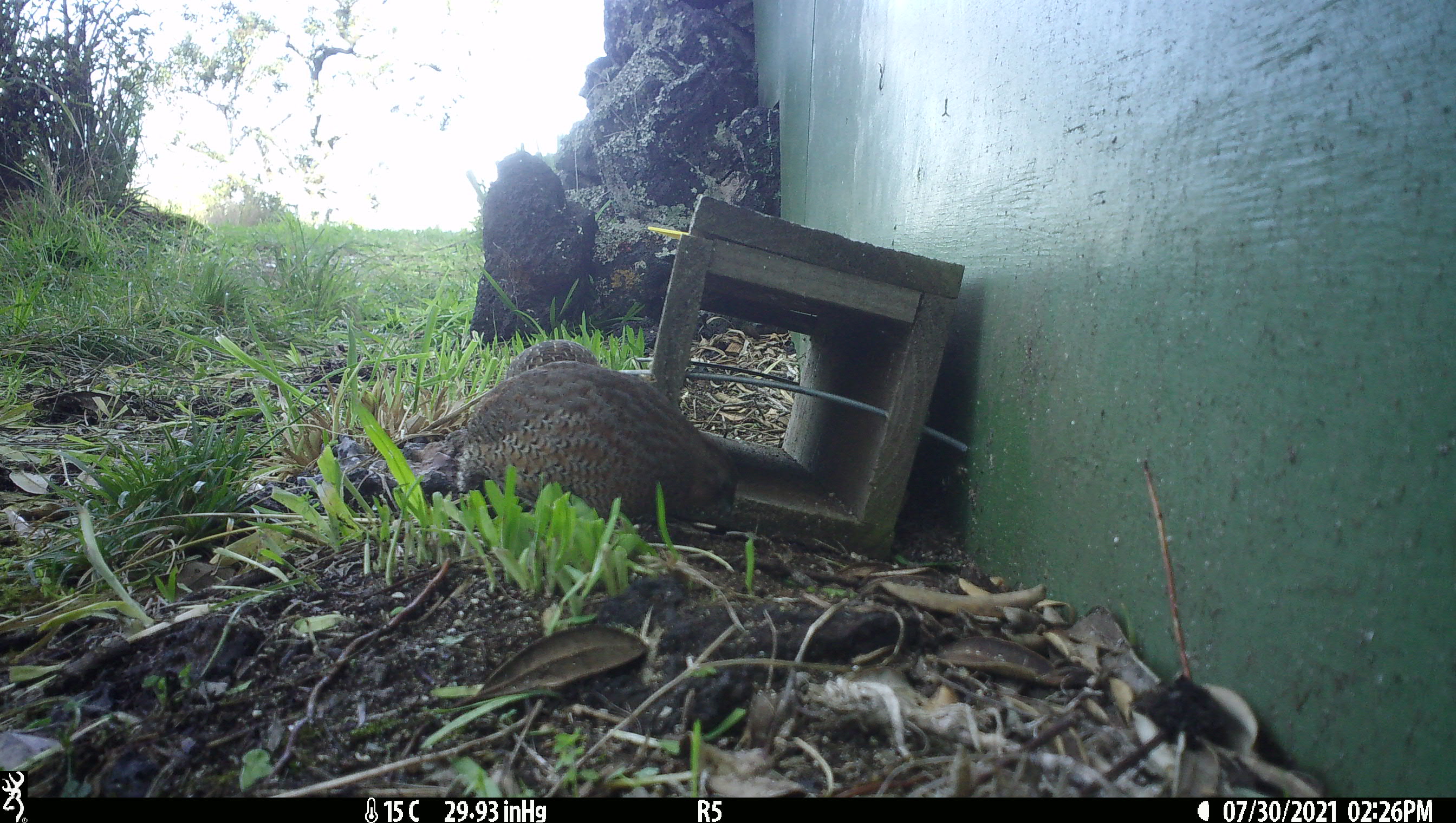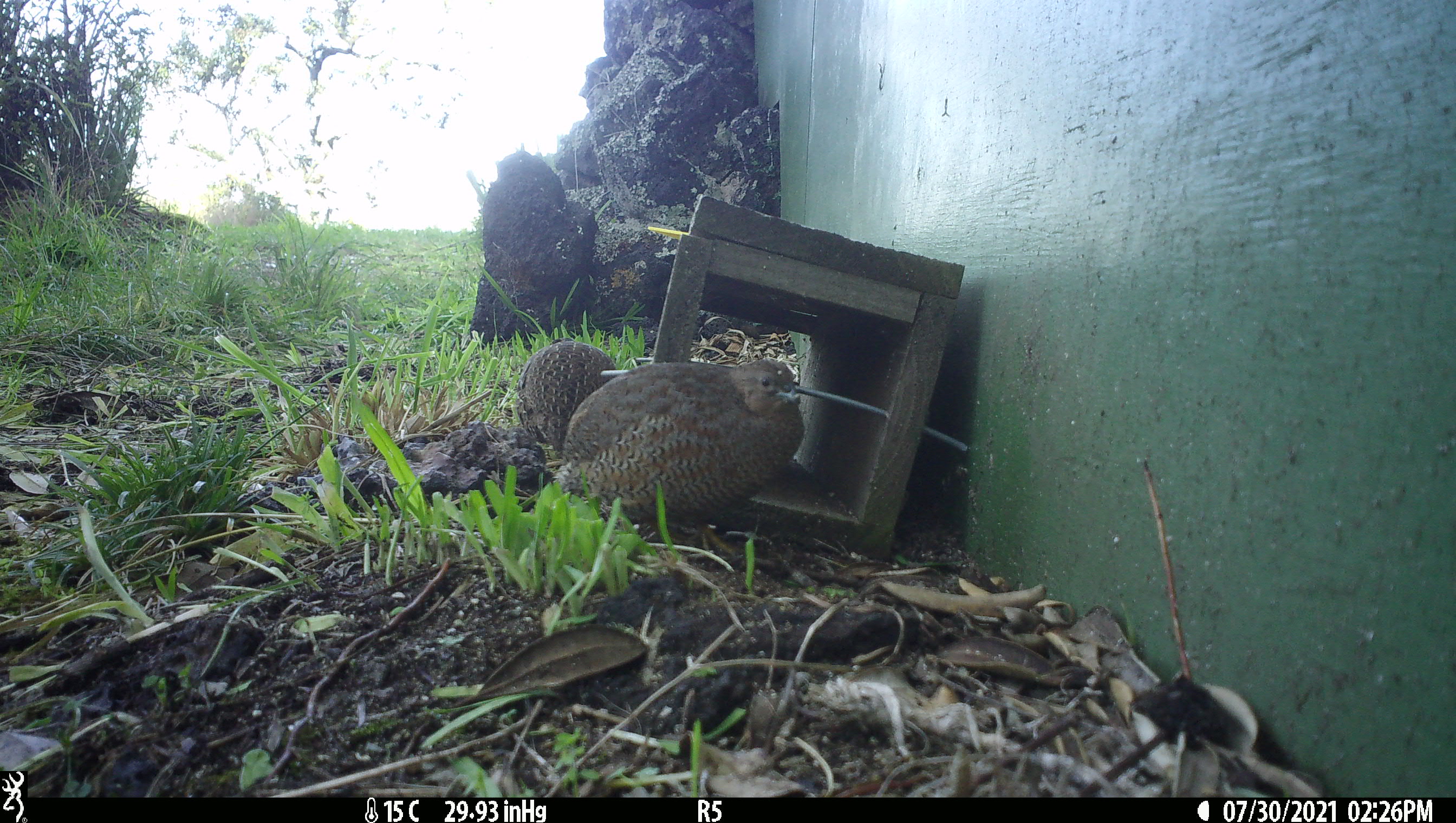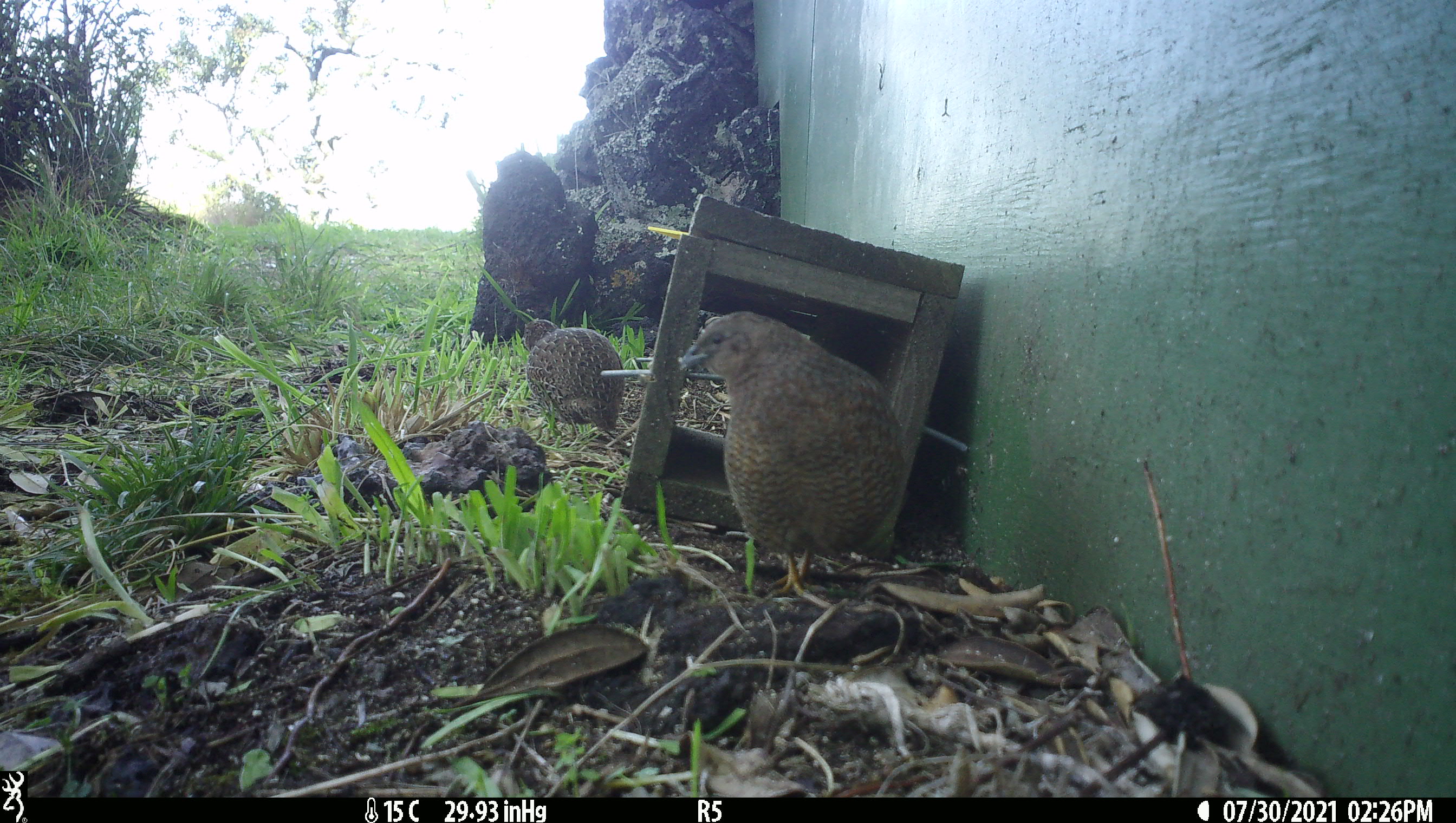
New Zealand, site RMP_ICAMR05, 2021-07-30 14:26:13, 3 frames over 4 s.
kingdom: Animalia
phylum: Chordata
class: Aves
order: Galliformes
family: Phasianidae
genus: Synoicus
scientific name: Synoicus ypsilophorus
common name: brown quail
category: quail brown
Quail brown (brown quail) (Synoicus ypsilophorus).